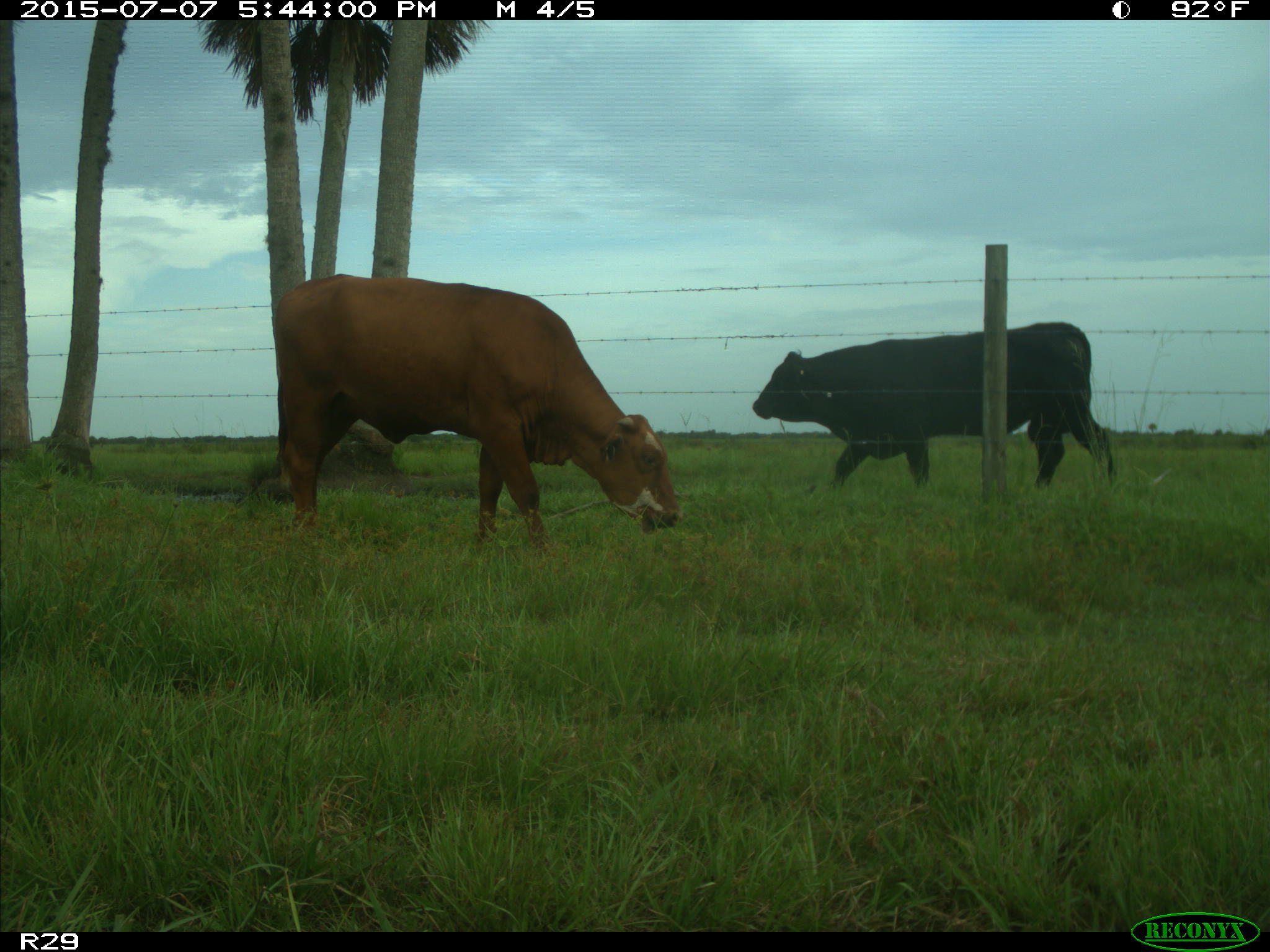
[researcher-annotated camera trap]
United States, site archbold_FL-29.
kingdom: Animalia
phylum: Chordata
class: Mammalia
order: Artiodactyla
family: Bovidae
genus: Bos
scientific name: Bos taurus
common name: domestic cow